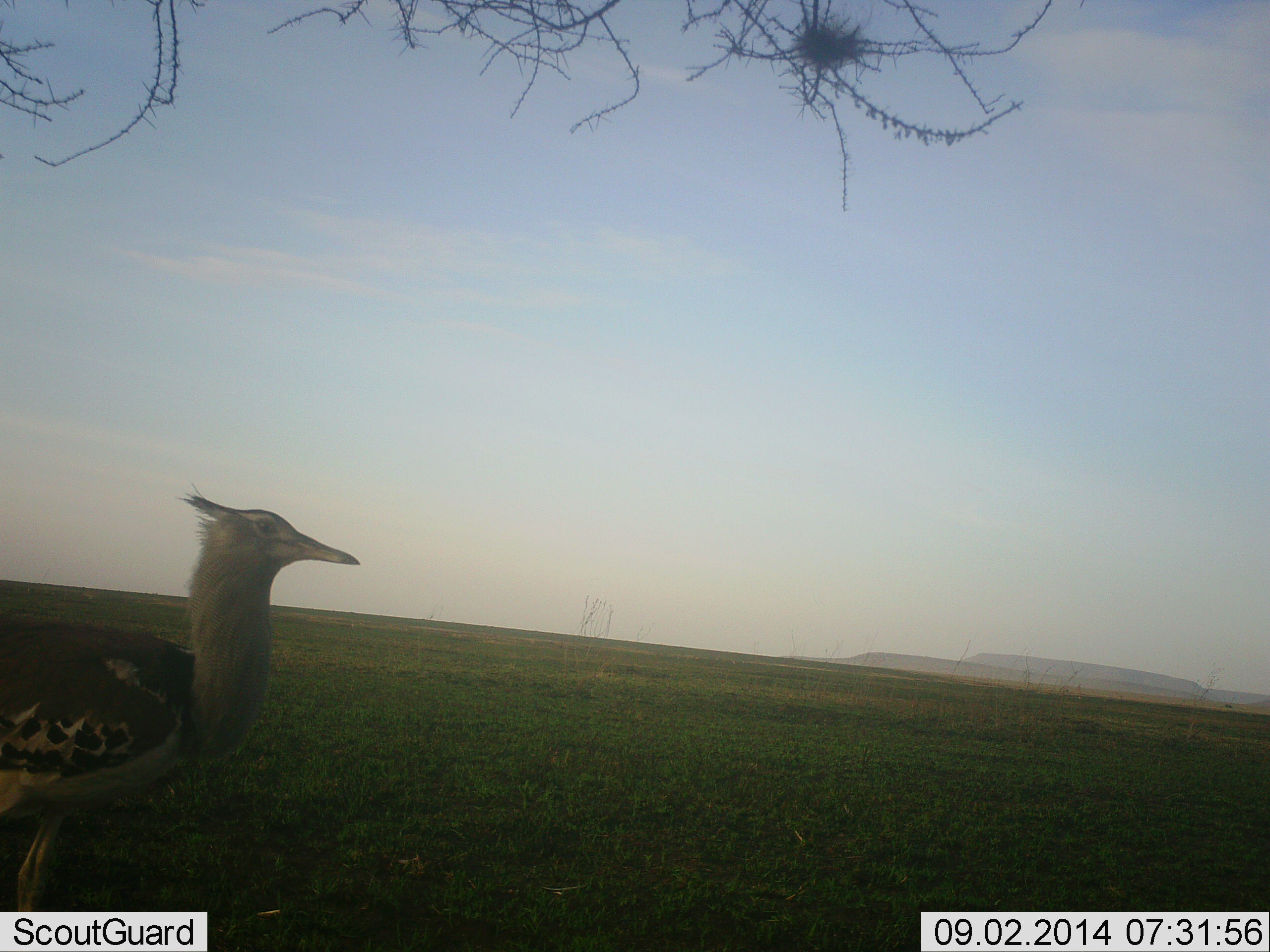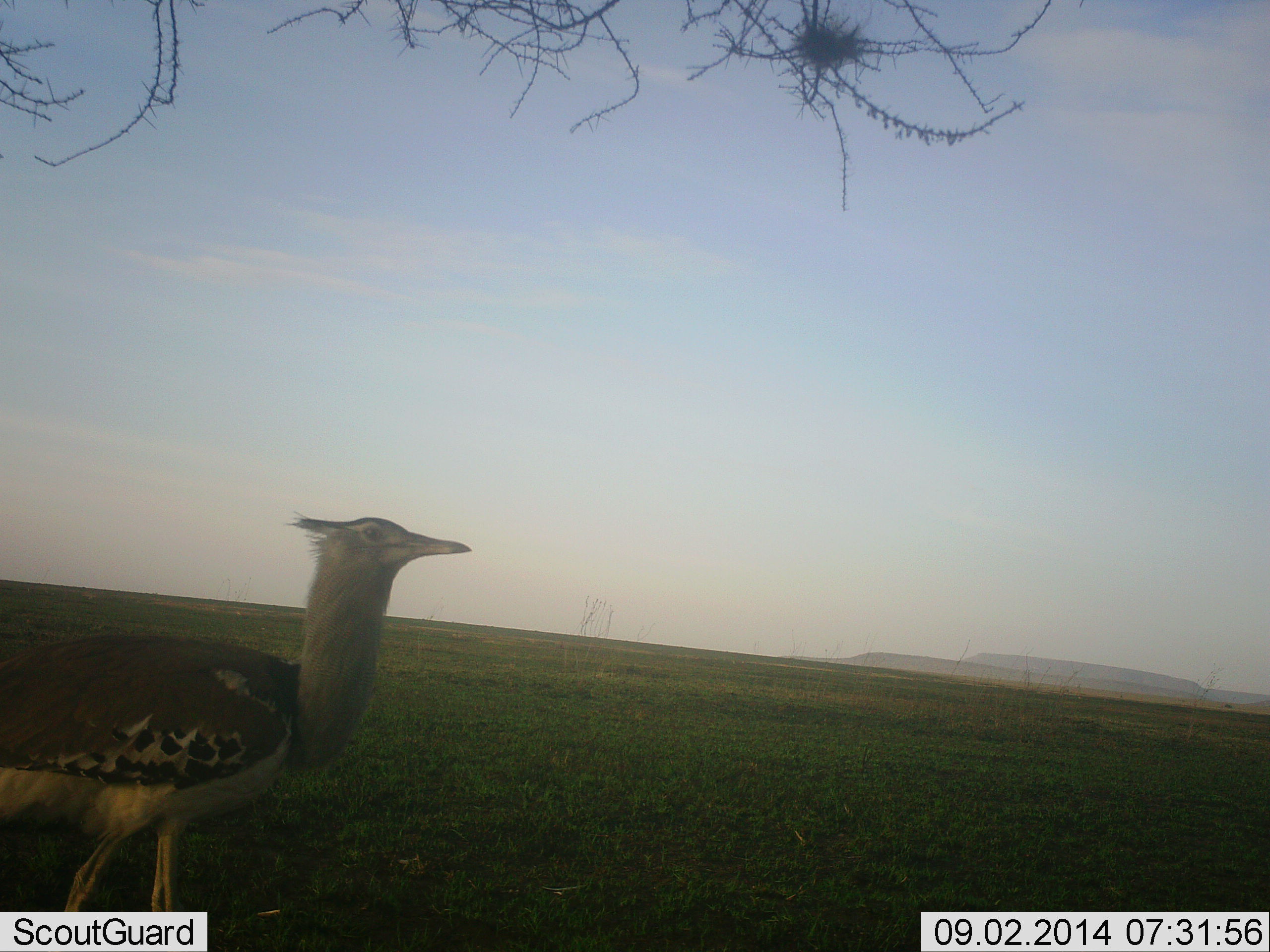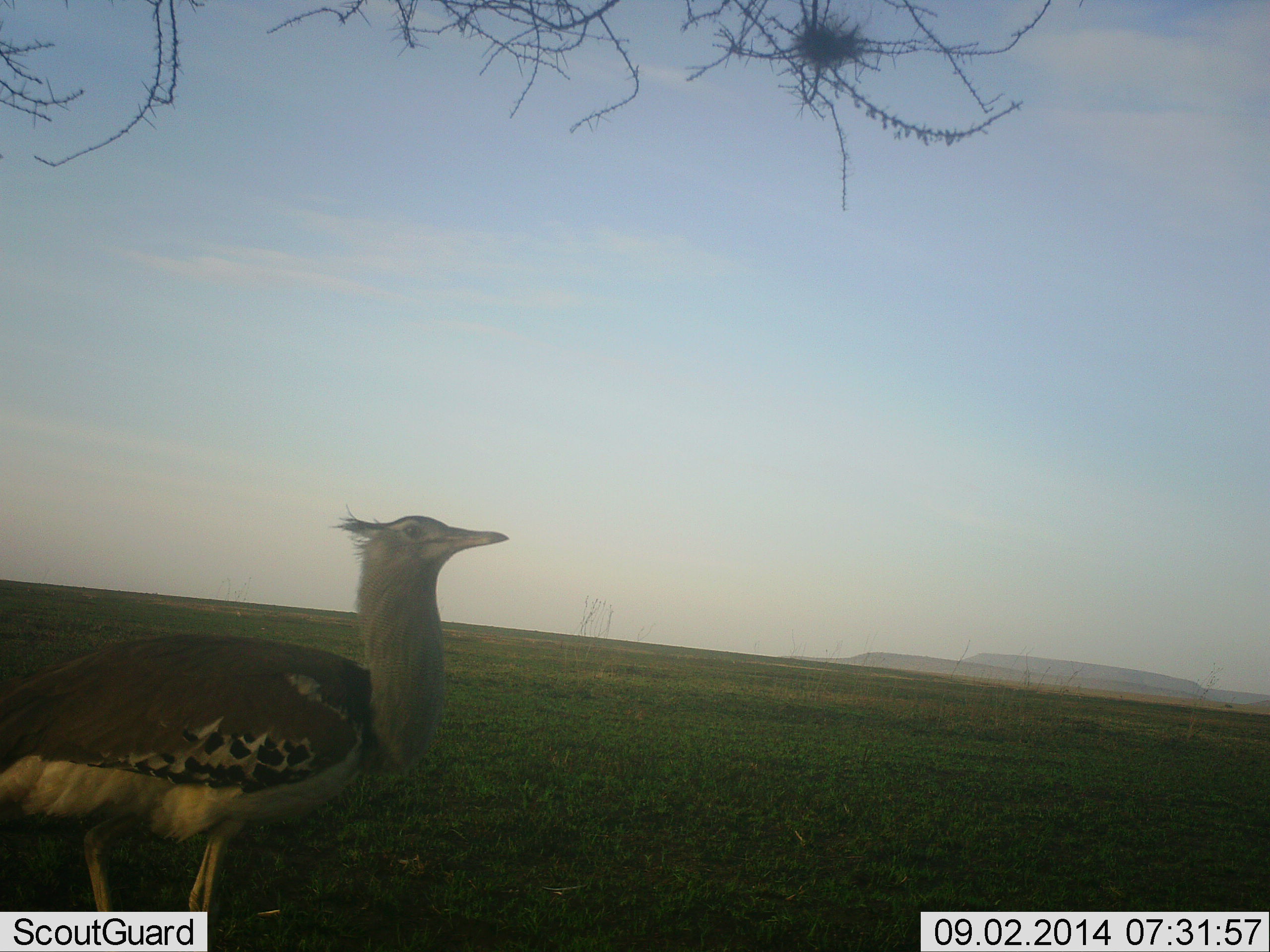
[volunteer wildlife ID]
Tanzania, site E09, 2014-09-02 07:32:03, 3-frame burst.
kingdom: Animalia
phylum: Chordata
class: Aves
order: Otidiformes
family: Otididae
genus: Ardeotis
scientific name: Ardeotis kori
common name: kori bustard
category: koribustard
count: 1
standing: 10%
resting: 0%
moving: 90%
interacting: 0%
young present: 0%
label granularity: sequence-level